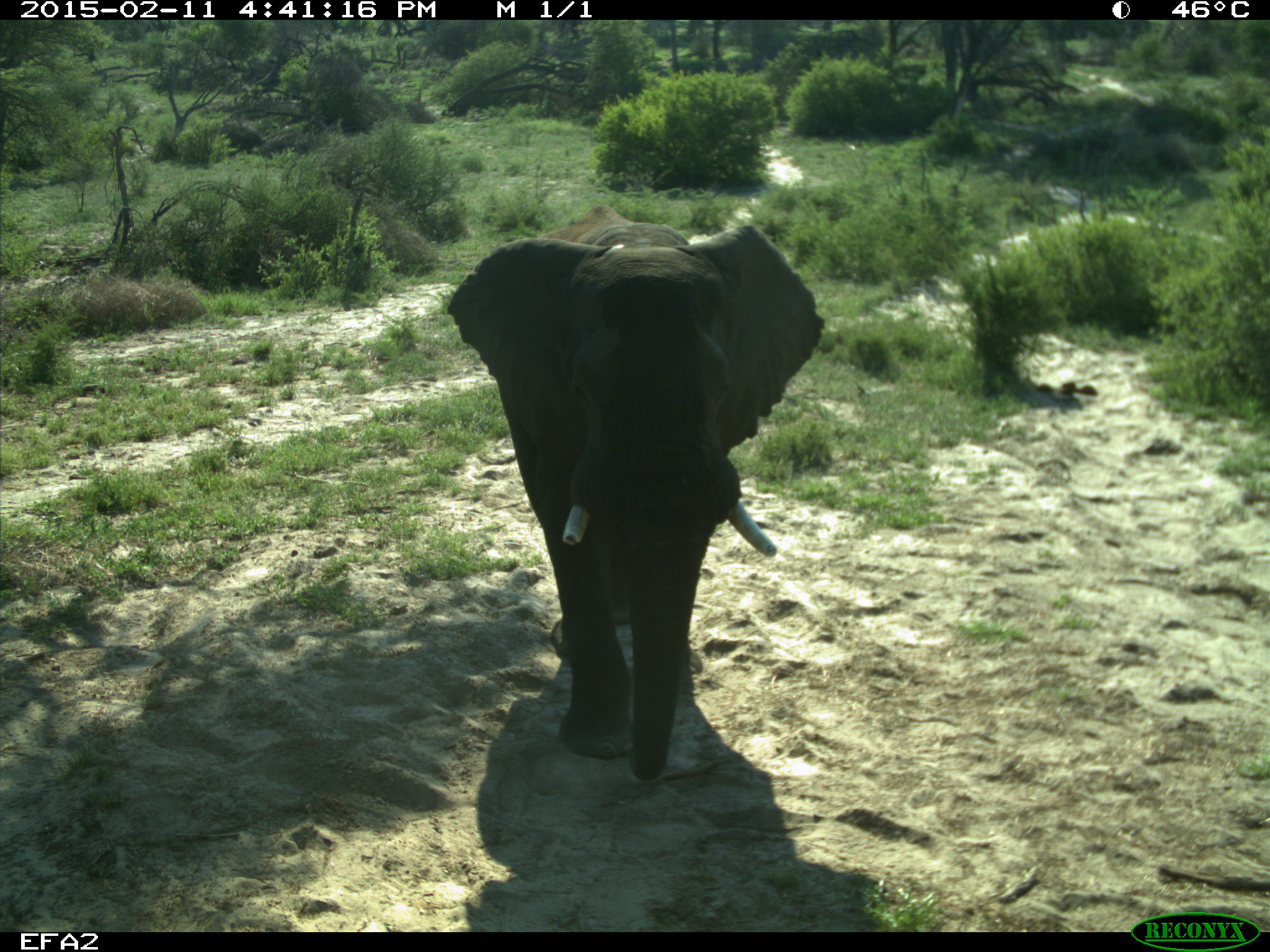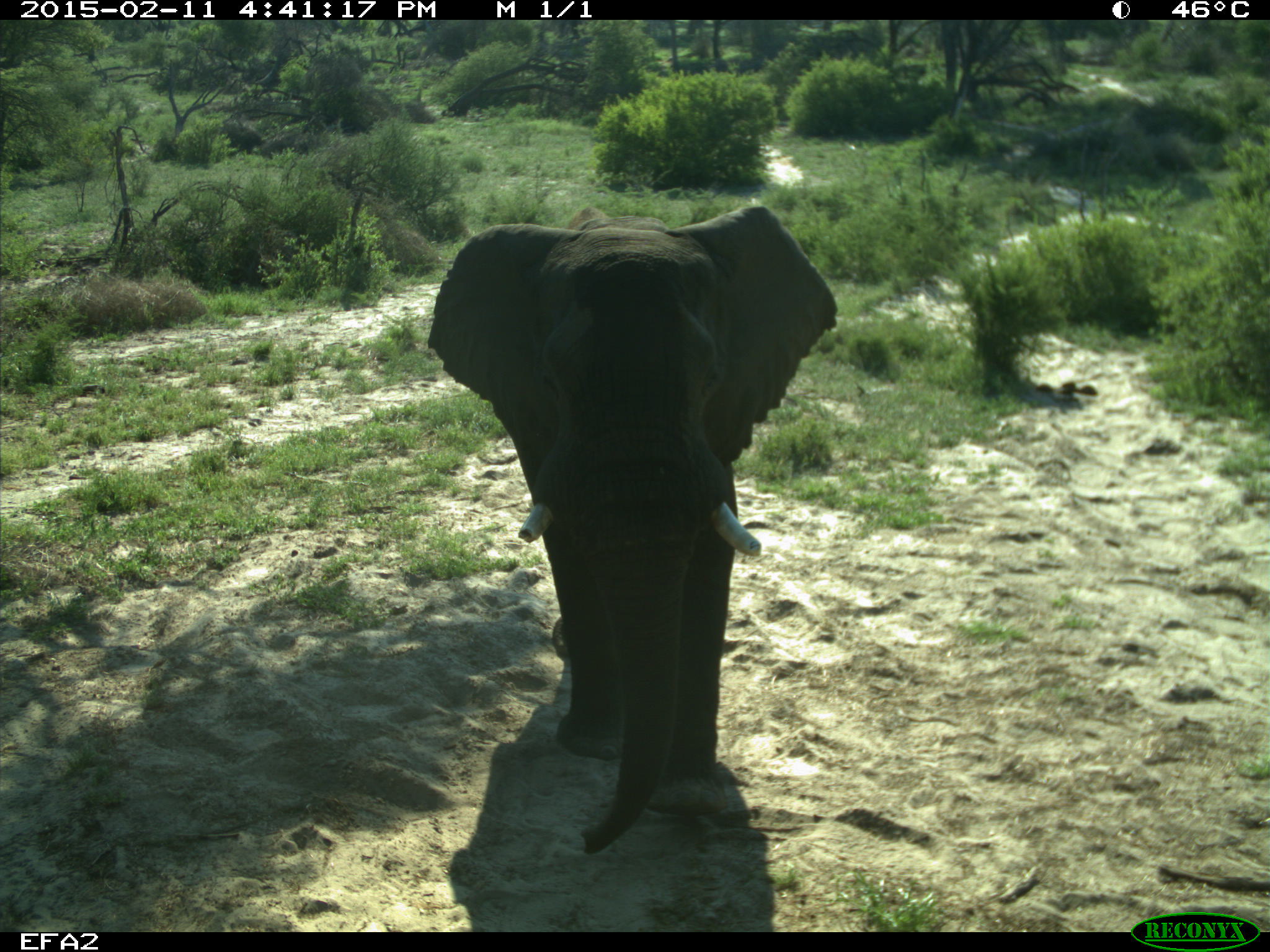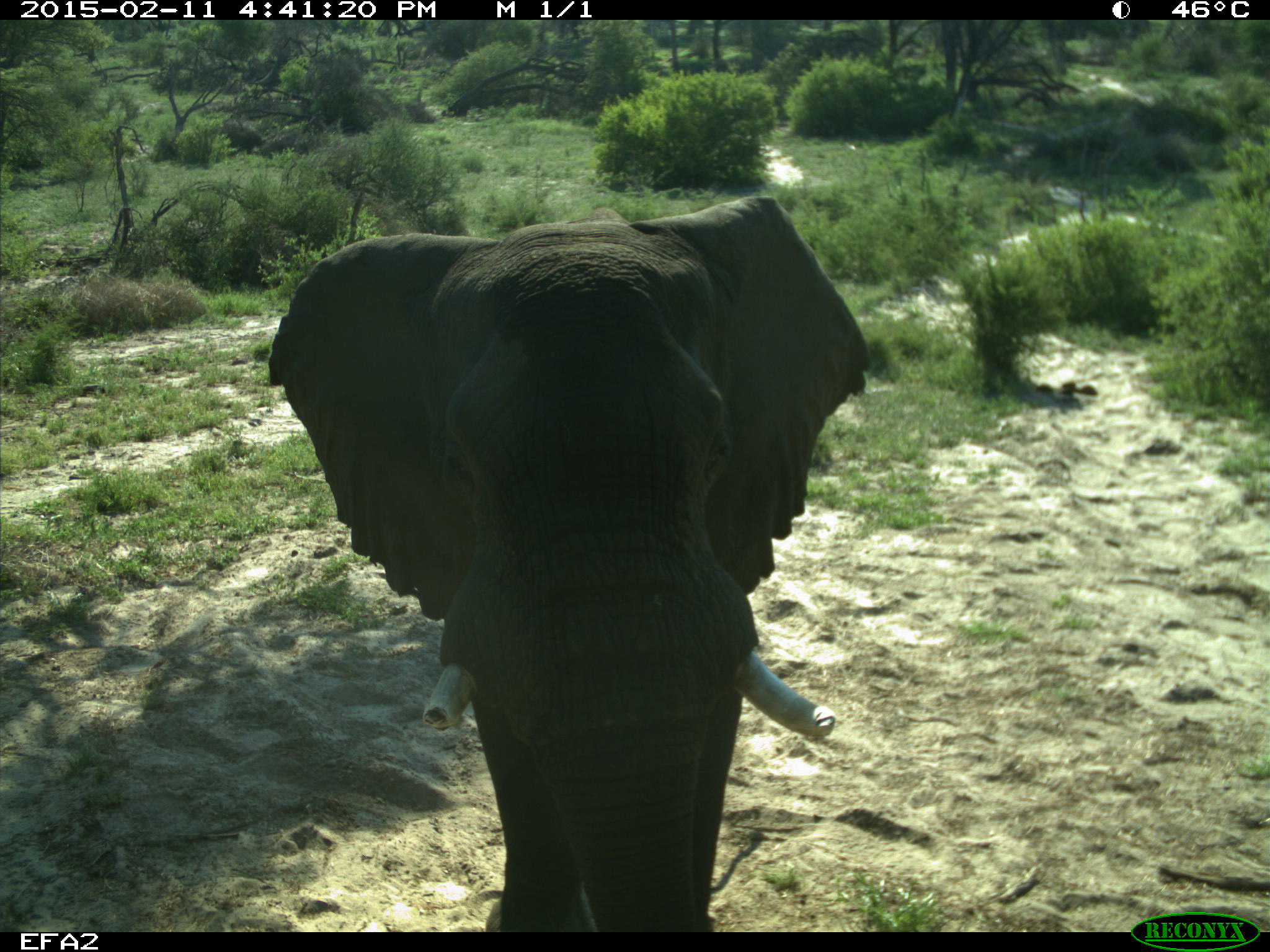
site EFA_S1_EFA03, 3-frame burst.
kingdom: Animalia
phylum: Chordata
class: Mammalia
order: Proboscidea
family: Elephantidae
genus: Loxodonta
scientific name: Loxodonta africana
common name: african bush elephant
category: elephant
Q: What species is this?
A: Elephant (african bush elephant) (Loxodonta africana).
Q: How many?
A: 1.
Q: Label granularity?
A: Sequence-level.